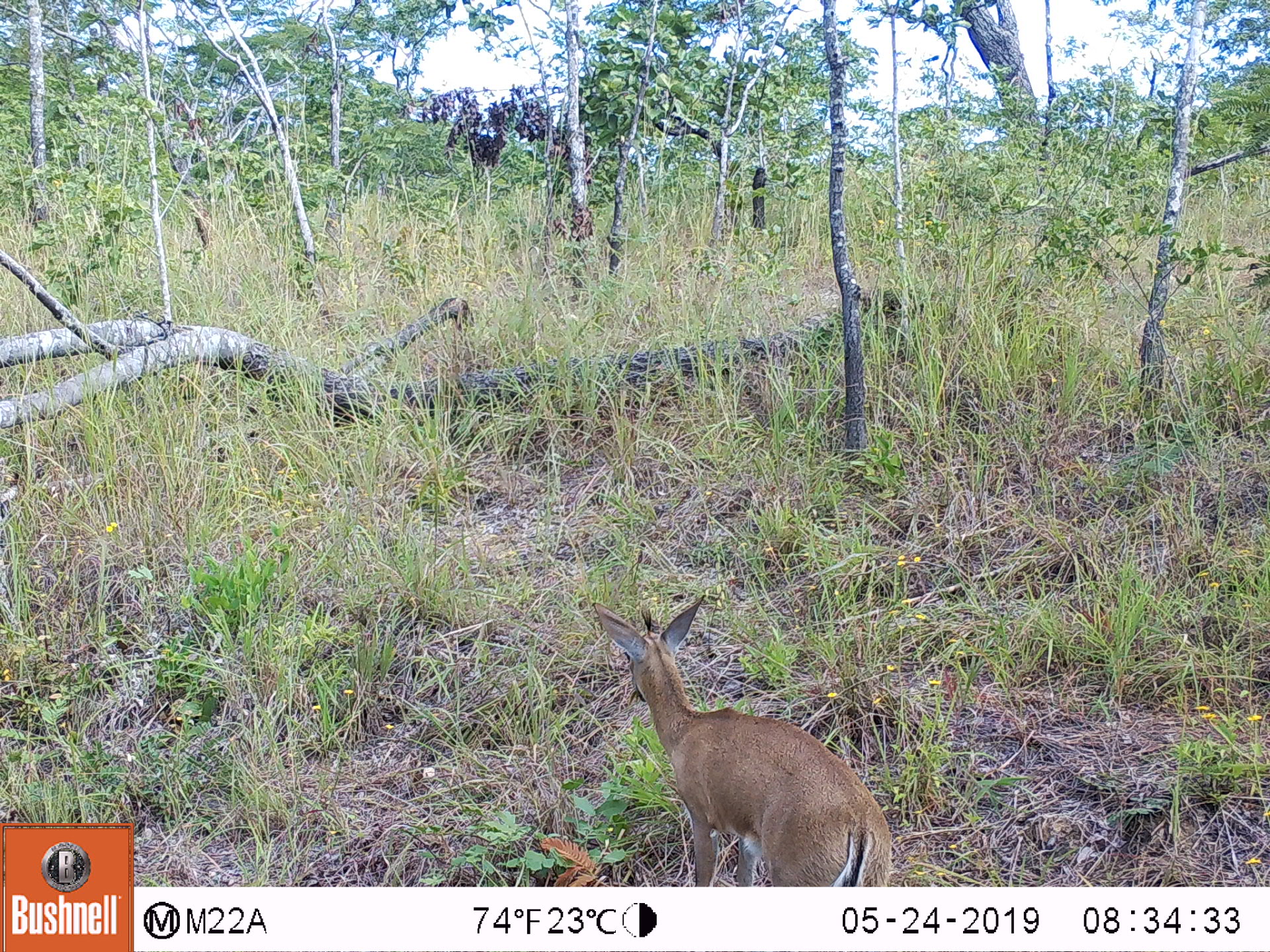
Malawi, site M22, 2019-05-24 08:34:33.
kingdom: Animalia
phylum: Chordata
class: Mammalia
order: Artiodactyla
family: Bovidae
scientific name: Antilopinae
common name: small antelope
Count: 1.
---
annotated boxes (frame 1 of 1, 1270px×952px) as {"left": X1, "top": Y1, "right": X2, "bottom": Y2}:
small antelope: {"left": 581, "top": 591, "right": 913, "bottom": 883}